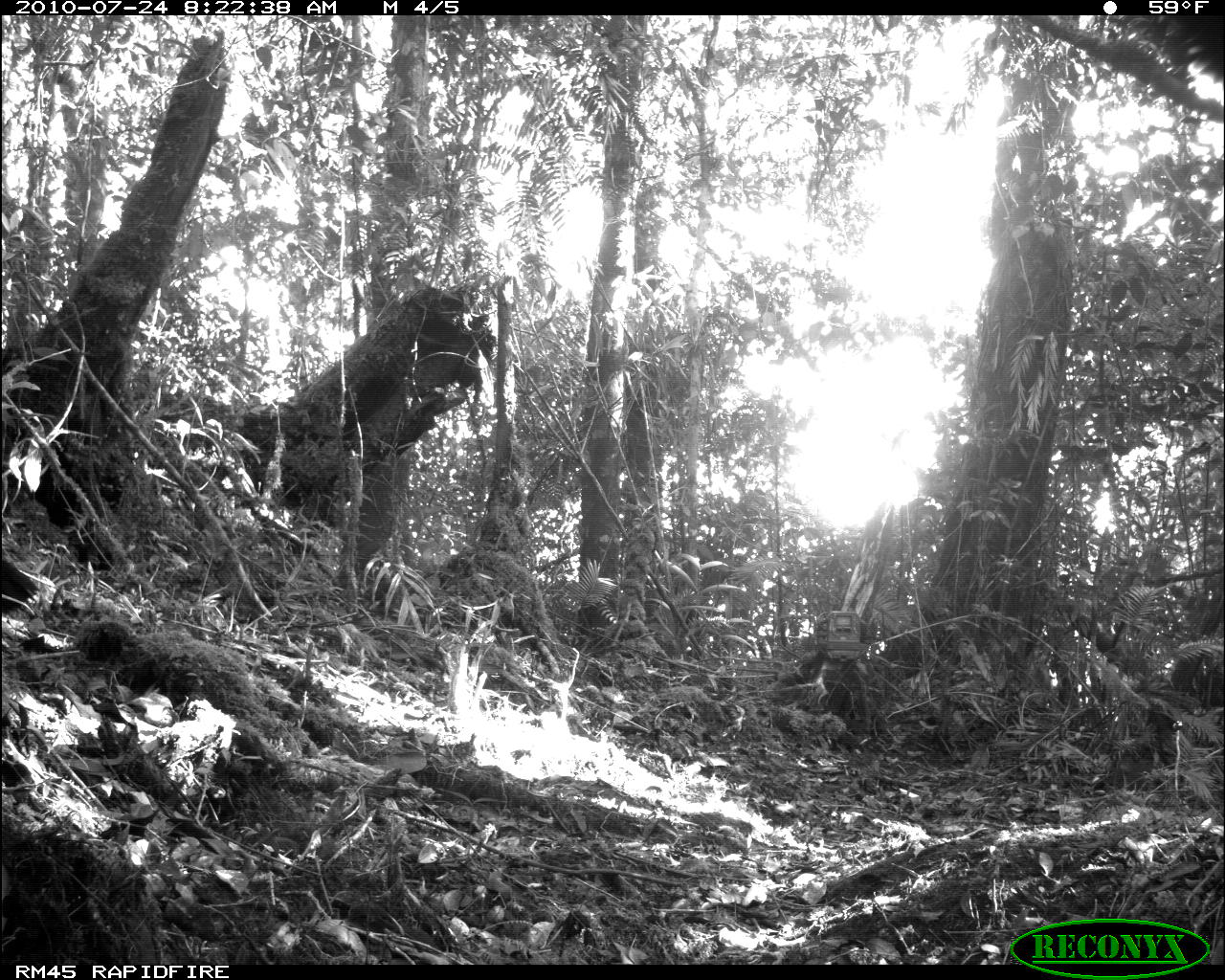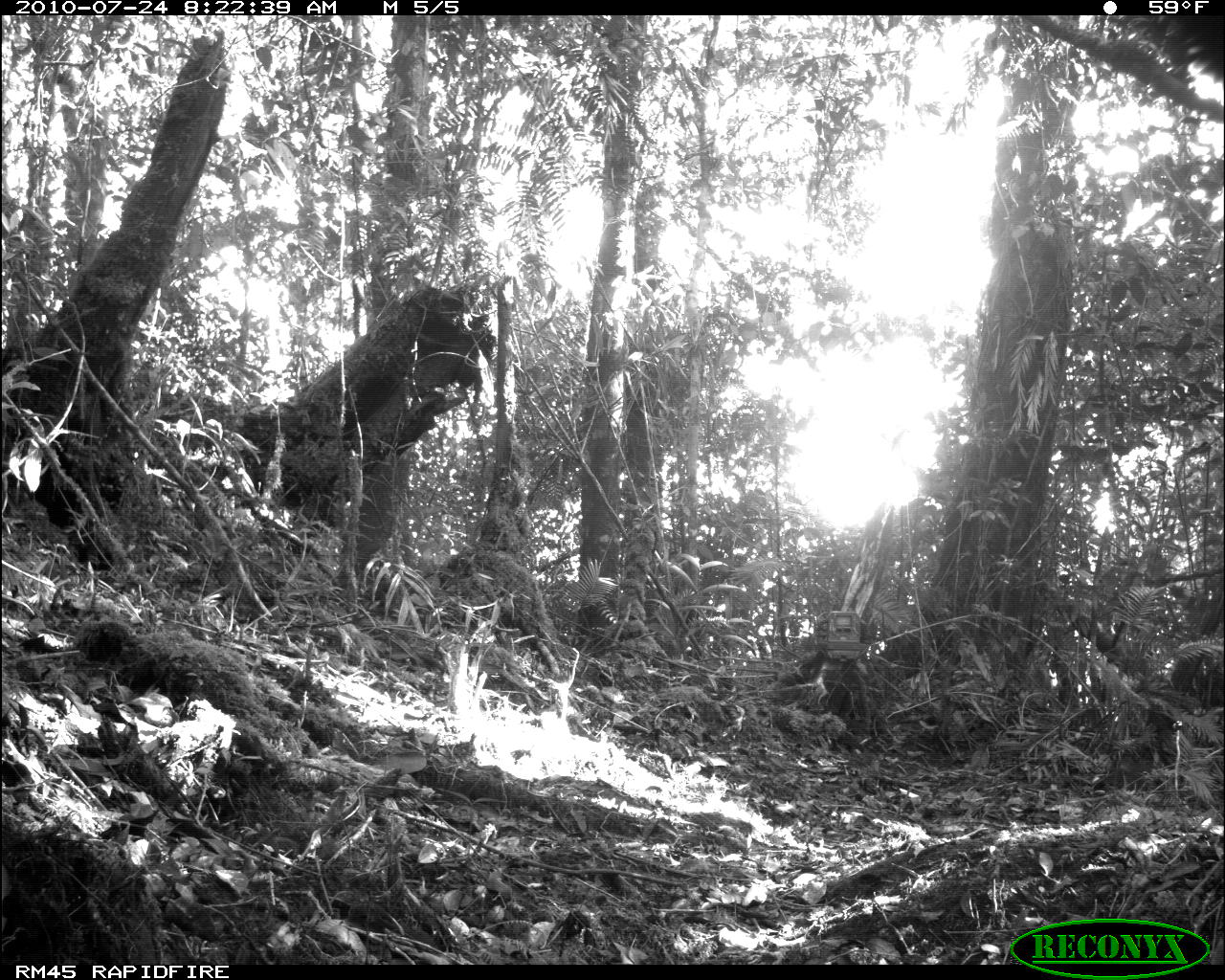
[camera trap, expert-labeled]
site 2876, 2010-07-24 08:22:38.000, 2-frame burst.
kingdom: Animalia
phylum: Chordata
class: Mammalia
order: Artiodactyla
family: Cervidae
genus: Muntiacus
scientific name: Muntiacus muntjak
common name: southern red muntjac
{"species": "Muntiacus muntjak (southern red muntjac)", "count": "1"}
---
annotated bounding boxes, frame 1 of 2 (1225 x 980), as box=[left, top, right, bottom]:
unknown: box=[0, 557, 39, 615]